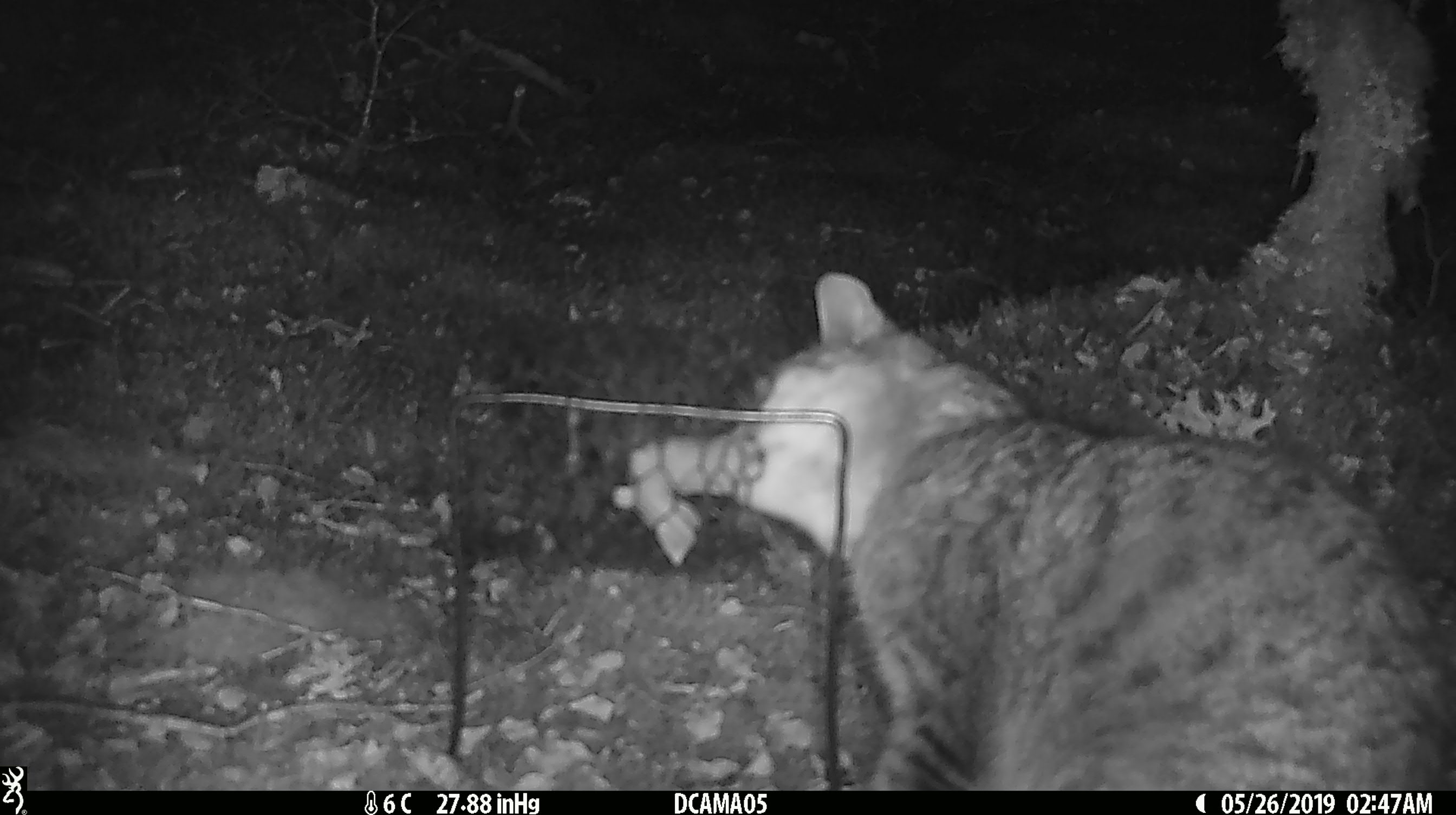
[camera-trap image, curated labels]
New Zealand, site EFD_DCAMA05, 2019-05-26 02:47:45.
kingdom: Animalia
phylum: Chordata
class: Mammalia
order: Carnivora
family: Felidae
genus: Felis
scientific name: Felis catus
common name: domestic cat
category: cat